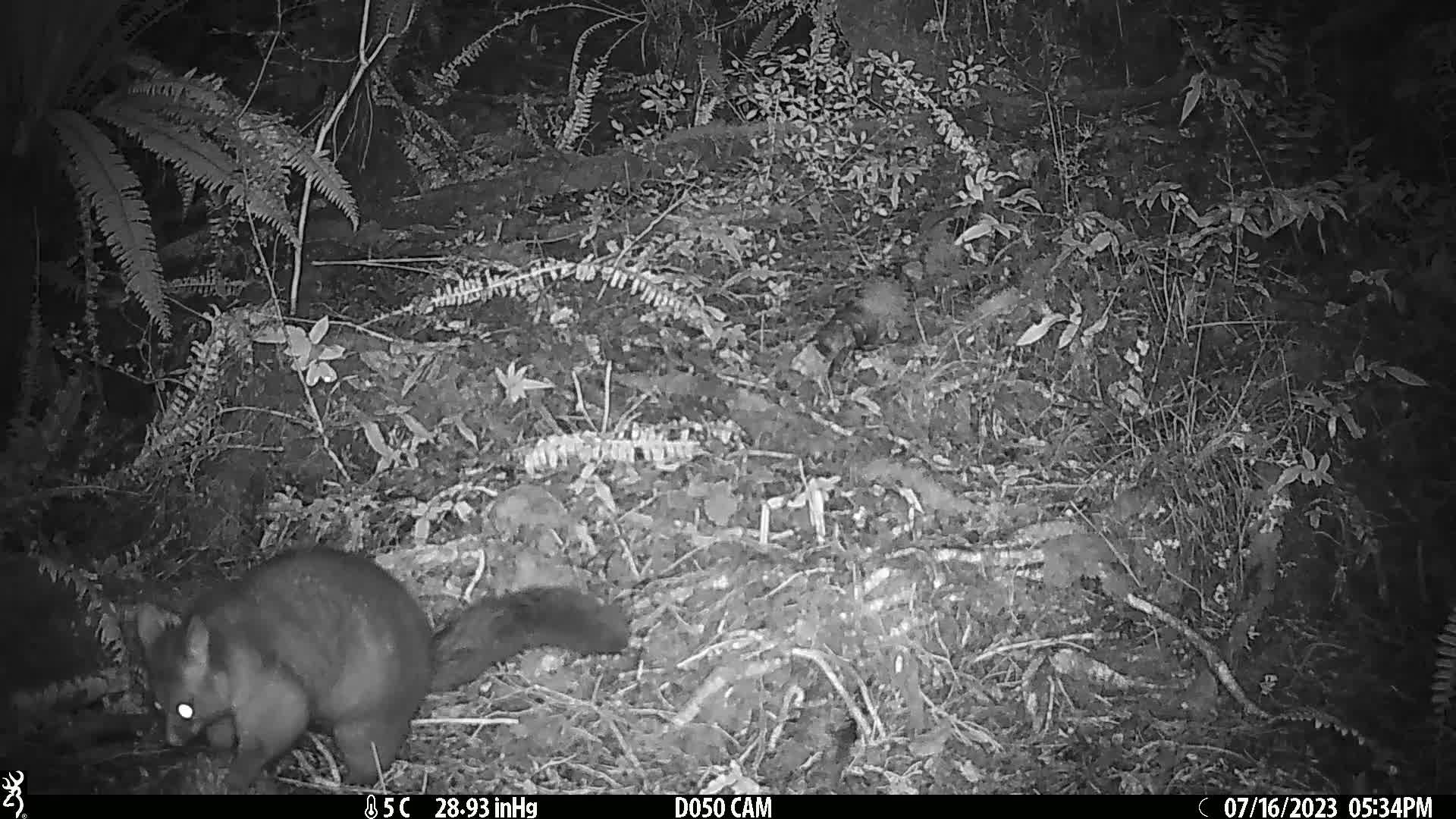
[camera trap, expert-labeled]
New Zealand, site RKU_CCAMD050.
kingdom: Animalia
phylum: Chordata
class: Mammalia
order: Diprotodontia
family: Phalangeridae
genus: Trichosurus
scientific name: Trichosurus vulpecula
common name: common brushtail possum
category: possum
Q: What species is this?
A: Possum (common brushtail possum) (Trichosurus vulpecula).